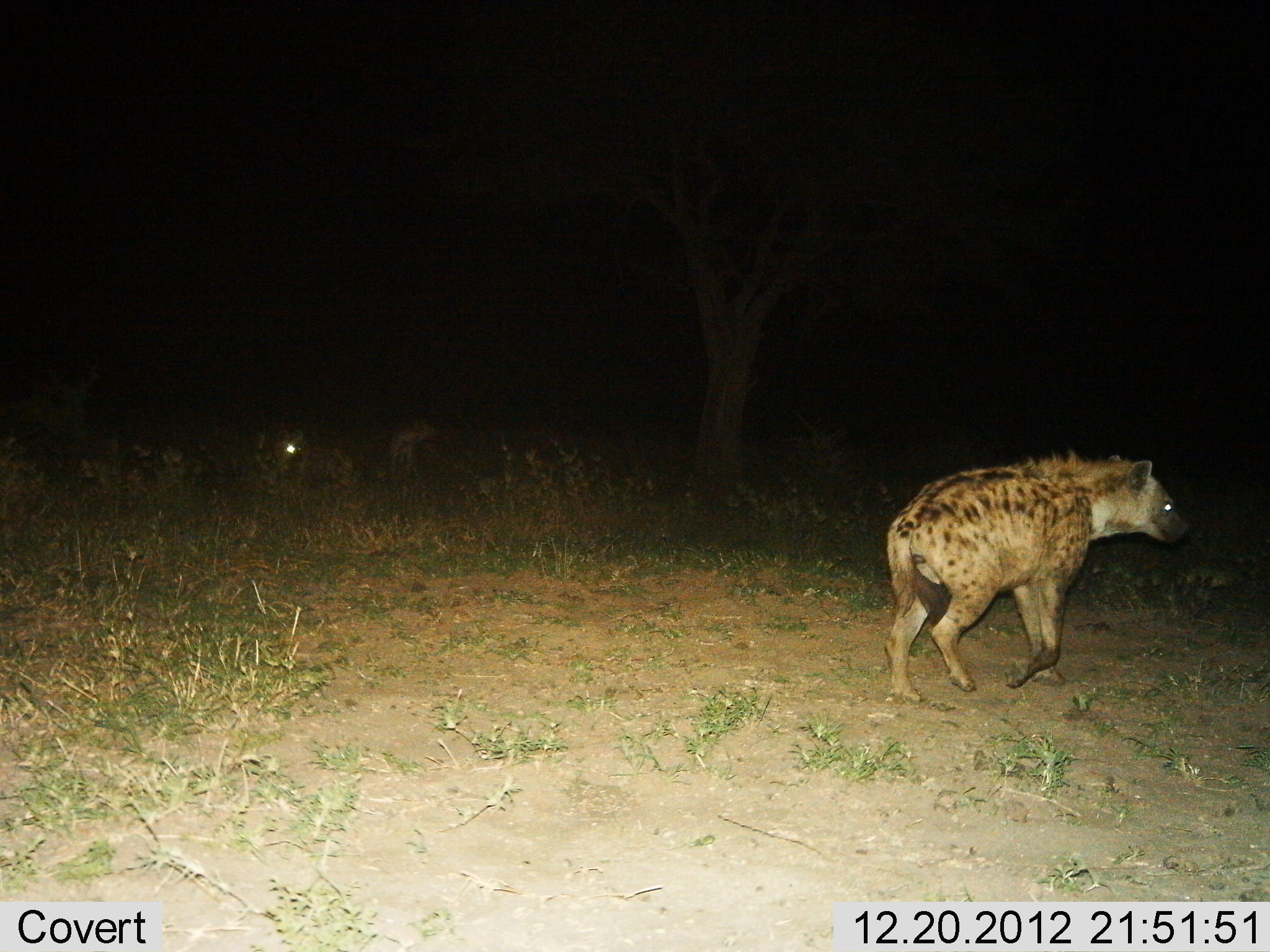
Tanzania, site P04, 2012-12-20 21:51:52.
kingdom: Animalia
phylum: Chordata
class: Mammalia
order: Carnivora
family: Hyaenidae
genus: Crocuta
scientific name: Crocuta crocuta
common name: spotted hyena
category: hyenaspotted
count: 3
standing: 19%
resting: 11%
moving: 93%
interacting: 0%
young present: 0%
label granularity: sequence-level